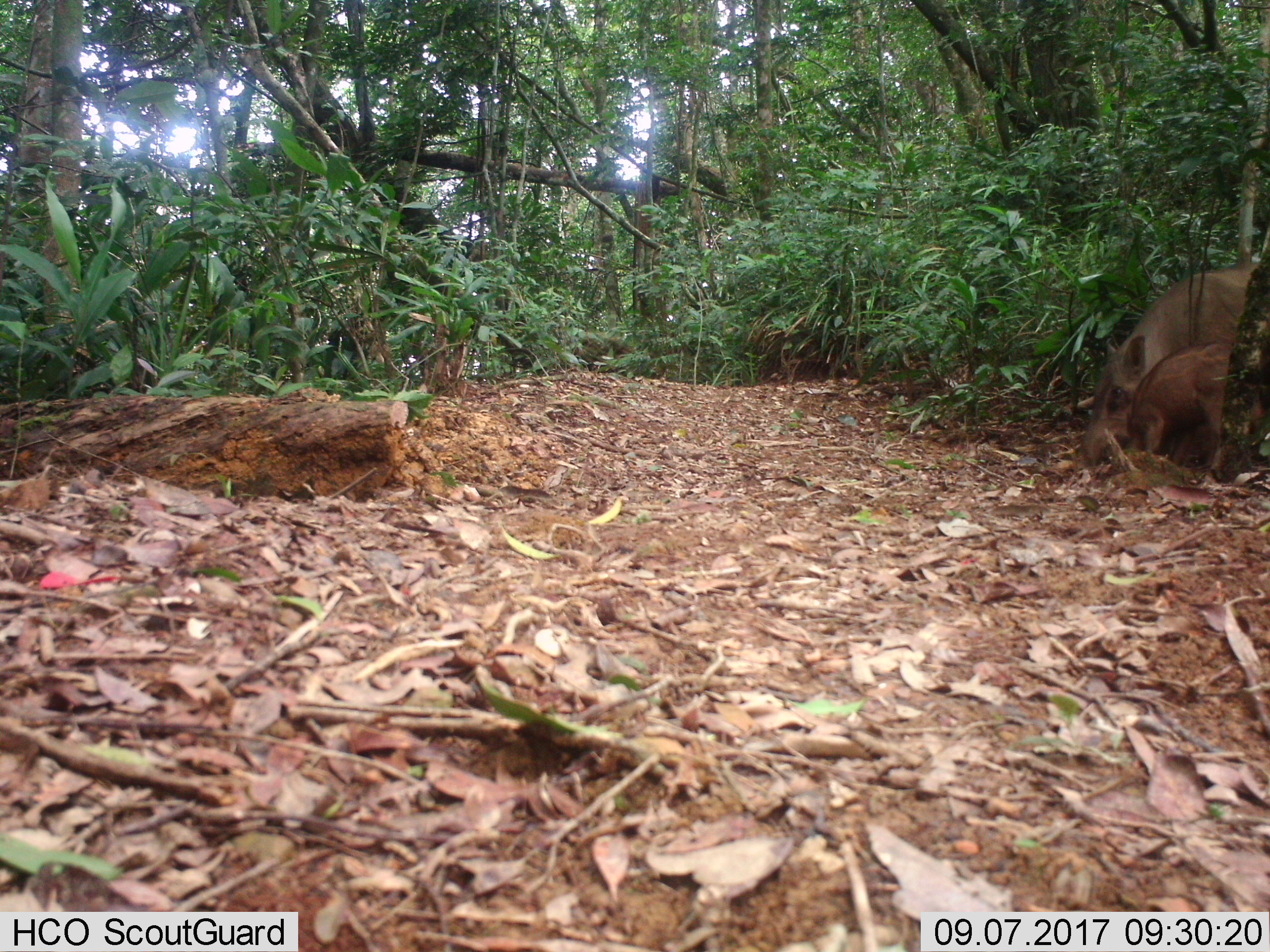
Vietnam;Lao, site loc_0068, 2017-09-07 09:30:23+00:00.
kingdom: Animalia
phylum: Chordata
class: Mammalia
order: Artiodactyla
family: Suidae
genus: Sus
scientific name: Sus scrofa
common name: eurasian wild pig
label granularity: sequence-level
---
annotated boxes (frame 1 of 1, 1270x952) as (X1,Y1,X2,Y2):
eurasian wild pig: (1080,263,1270,465); (1129,338,1233,474)